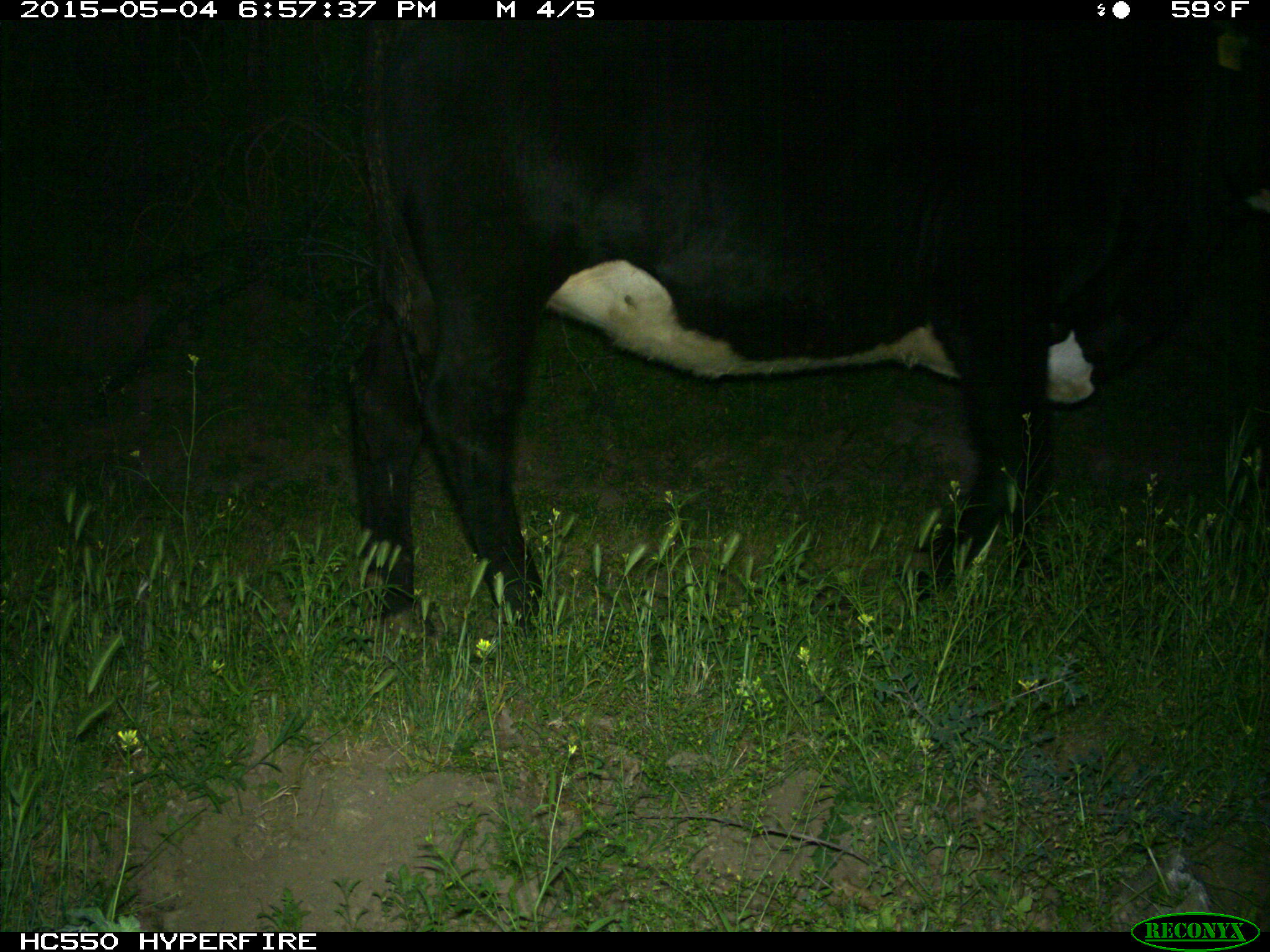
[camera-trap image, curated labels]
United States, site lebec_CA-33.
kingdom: Animalia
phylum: Chordata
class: Mammalia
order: Artiodactyla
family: Bovidae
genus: Bos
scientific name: Bos taurus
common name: domestic cow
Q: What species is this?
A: Bos taurus (domestic cow).